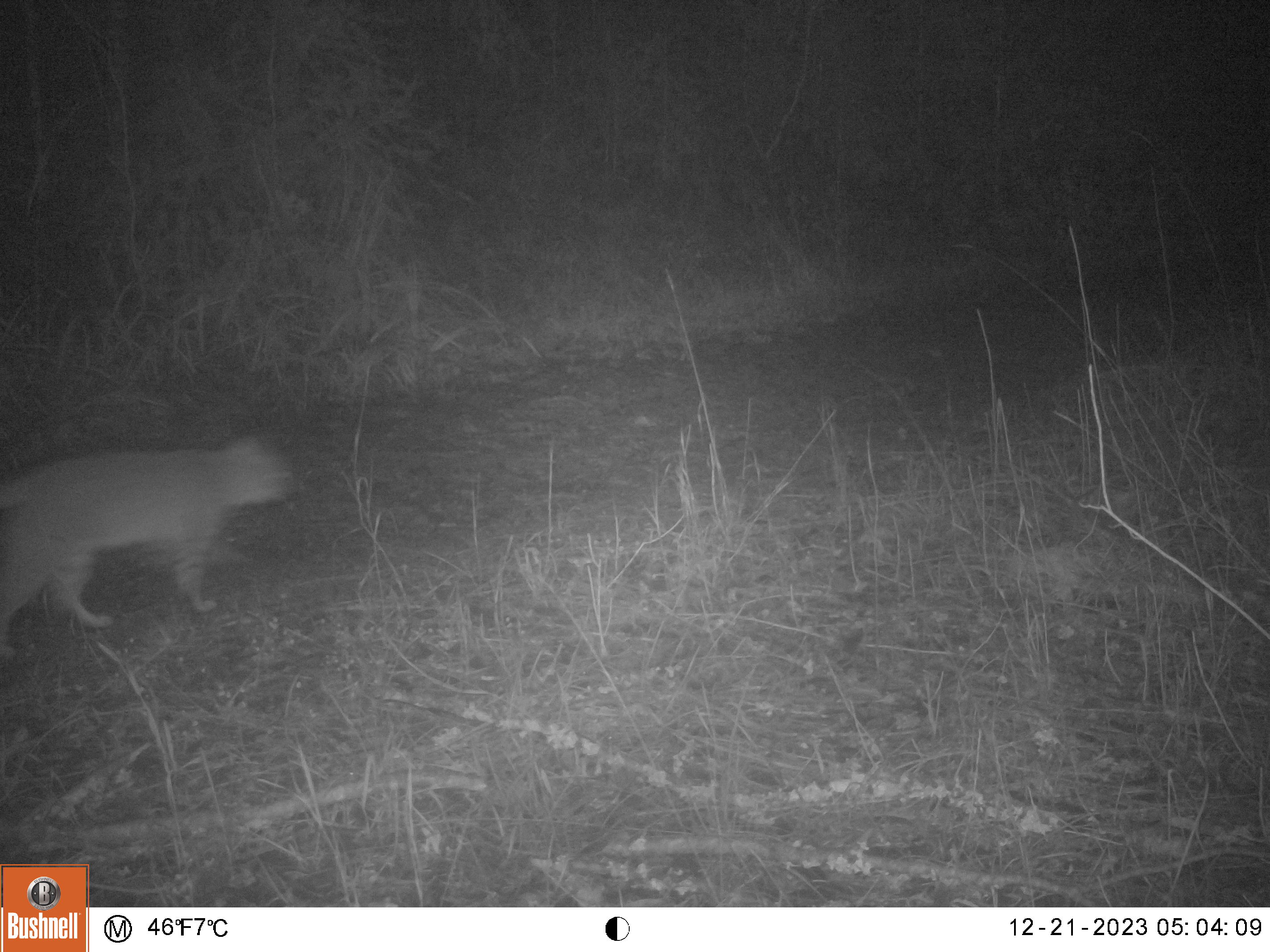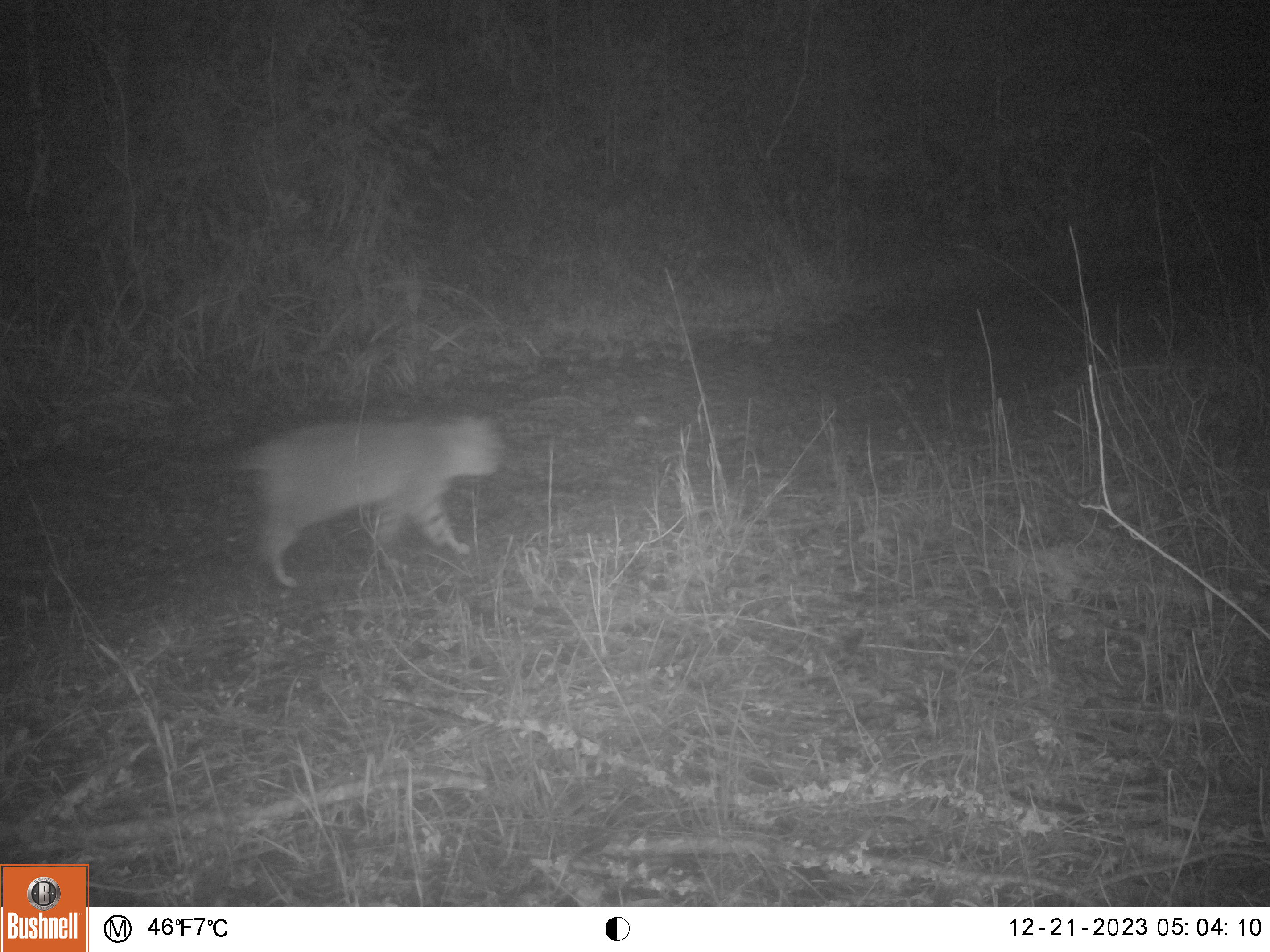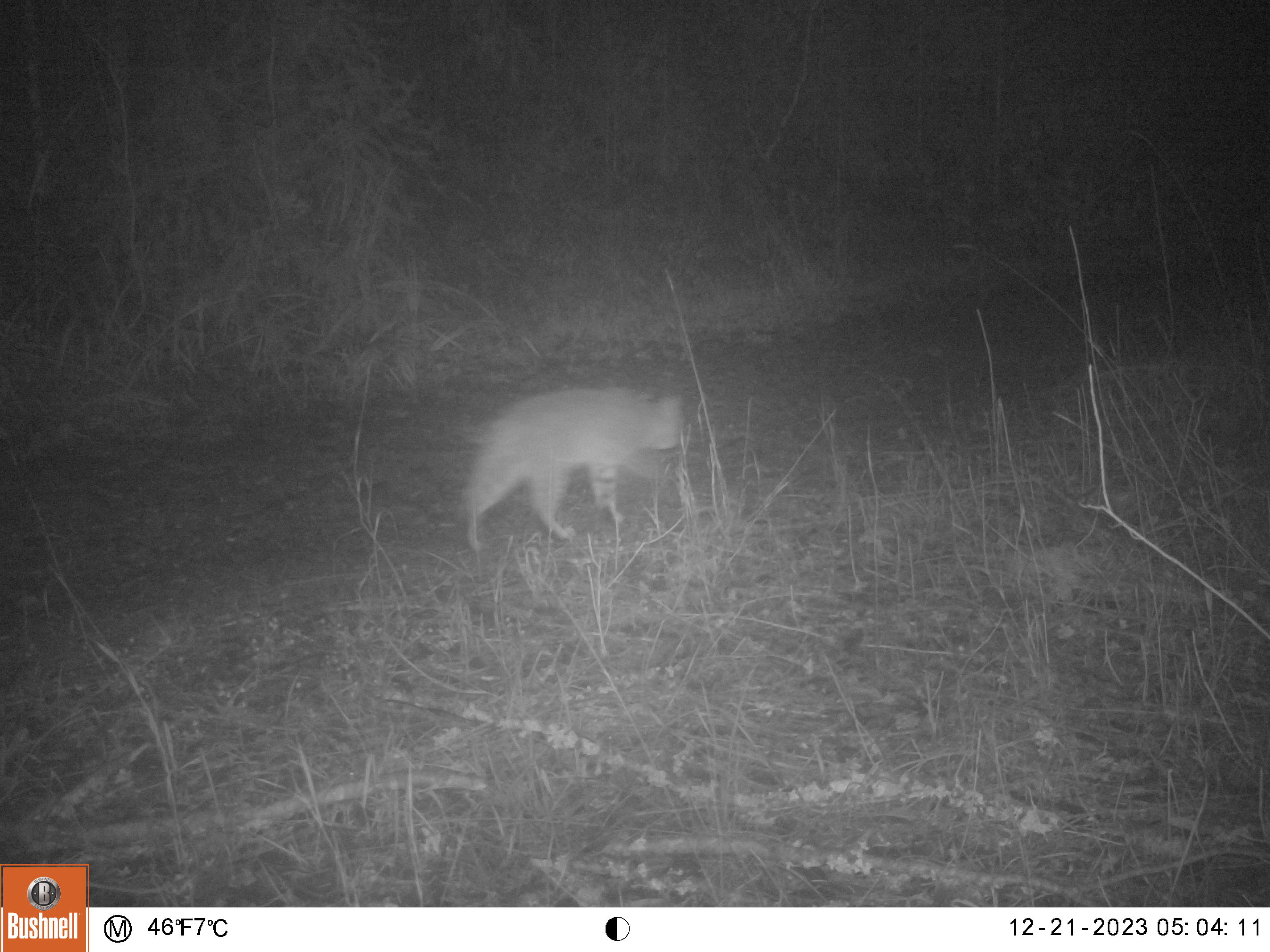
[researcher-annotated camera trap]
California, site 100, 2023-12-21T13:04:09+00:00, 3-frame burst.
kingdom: Animalia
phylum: Chordata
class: Mammalia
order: Carnivora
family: Felidae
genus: Lynx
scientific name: Lynx rufus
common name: bobcat